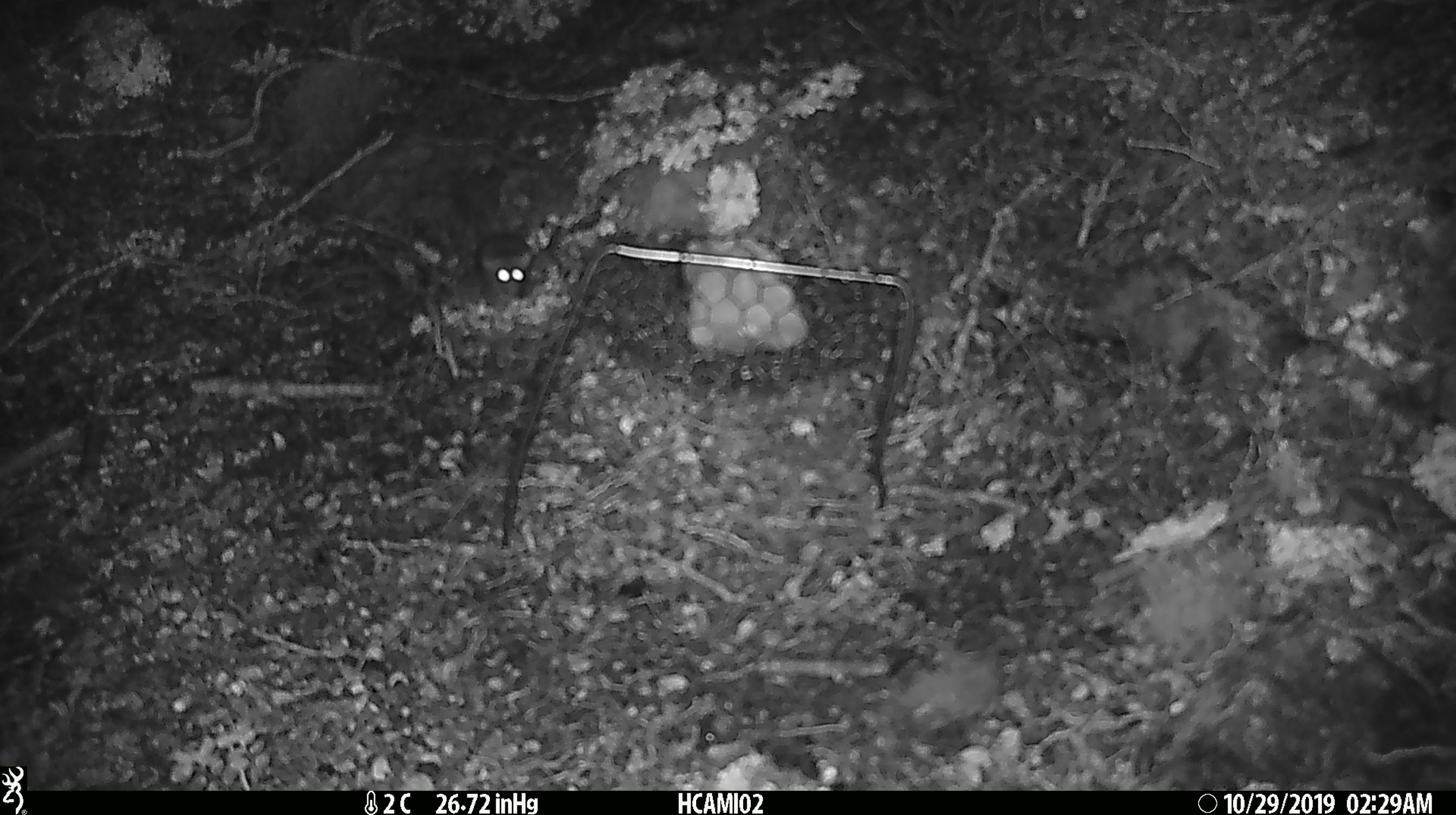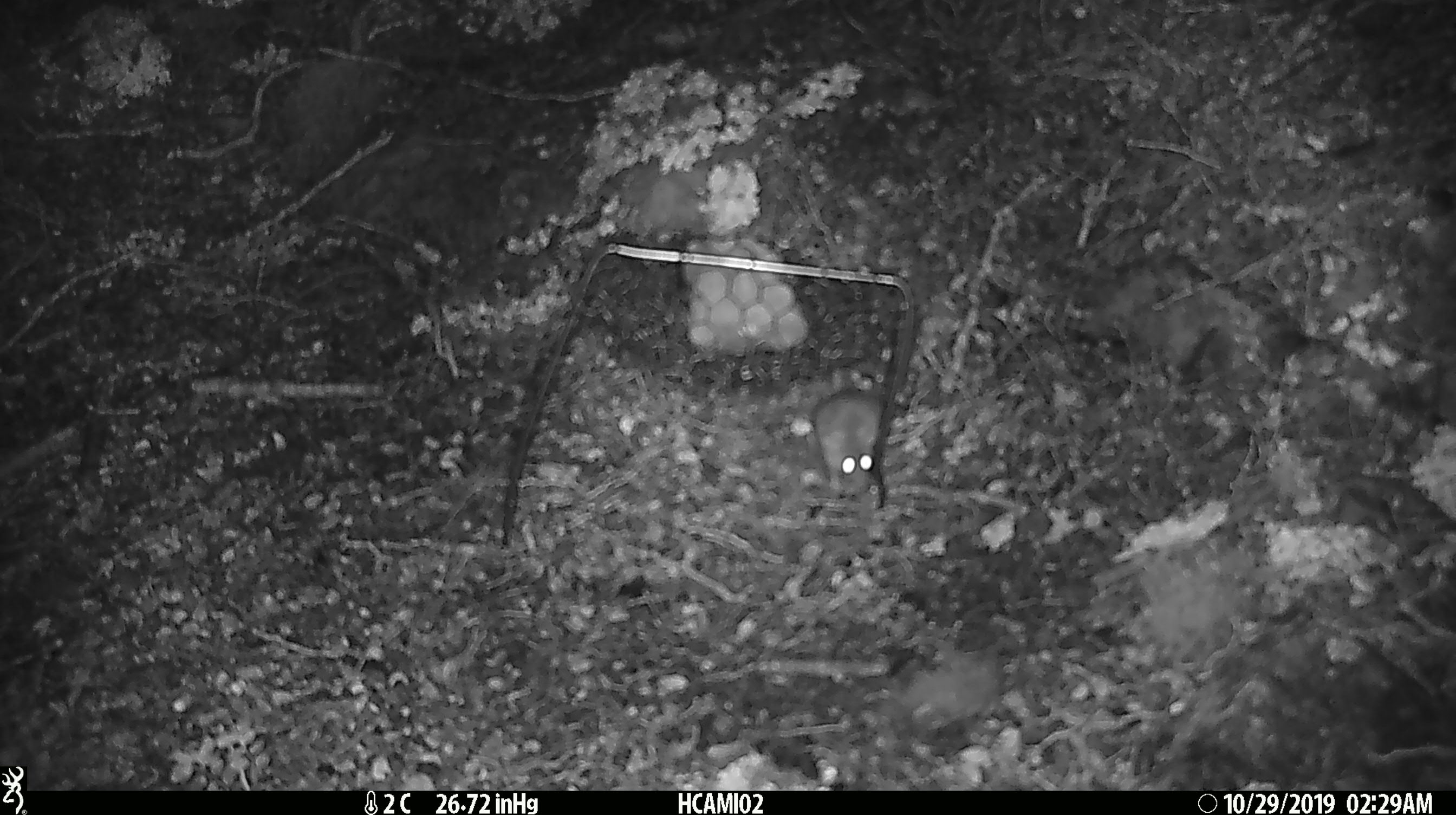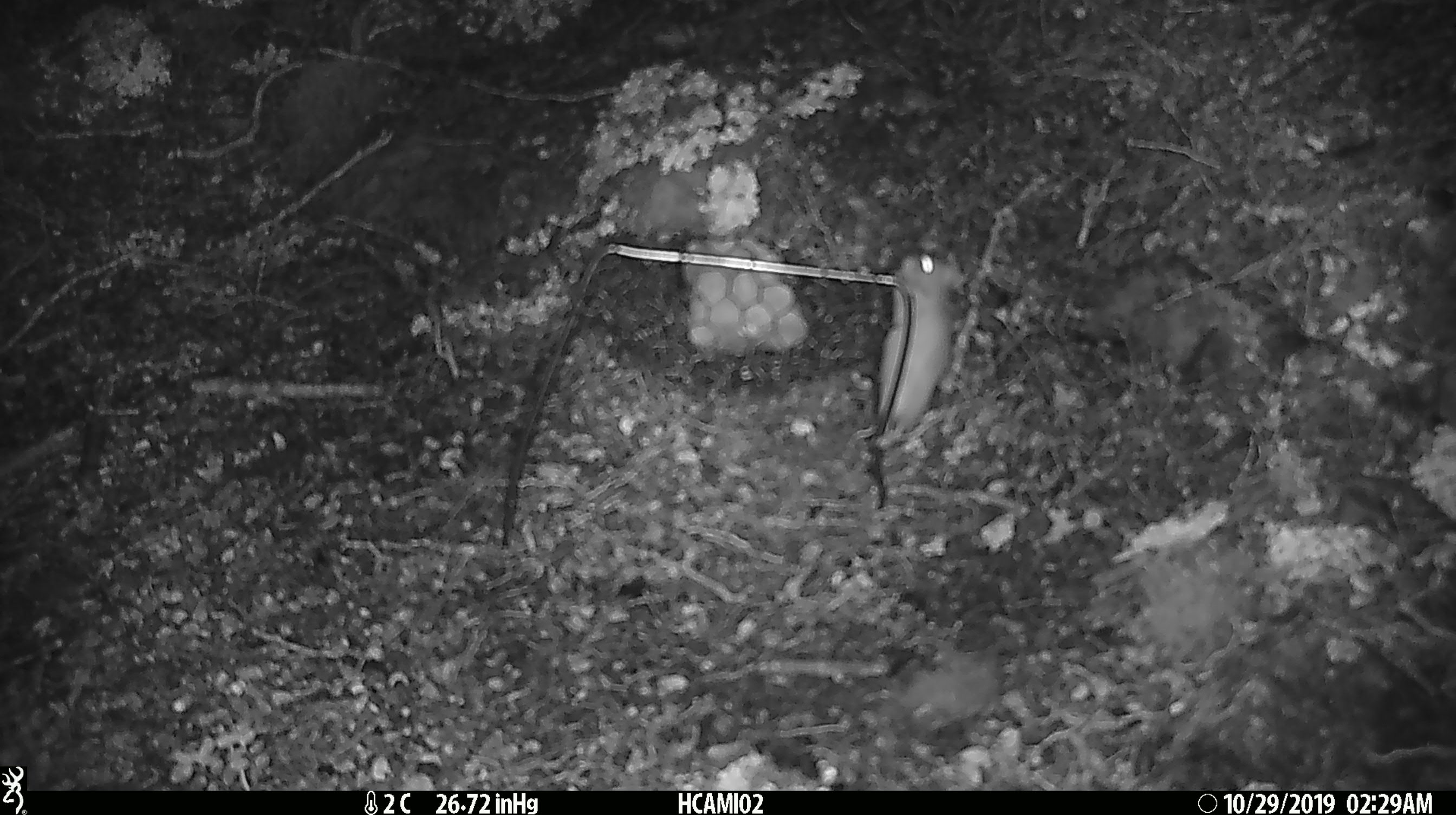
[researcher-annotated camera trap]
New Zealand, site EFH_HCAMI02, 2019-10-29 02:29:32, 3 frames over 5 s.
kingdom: Animalia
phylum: Chordata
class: Mammalia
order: Rodentia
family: Muridae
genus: Mus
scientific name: Mus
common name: mouse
Mouse (Mus).